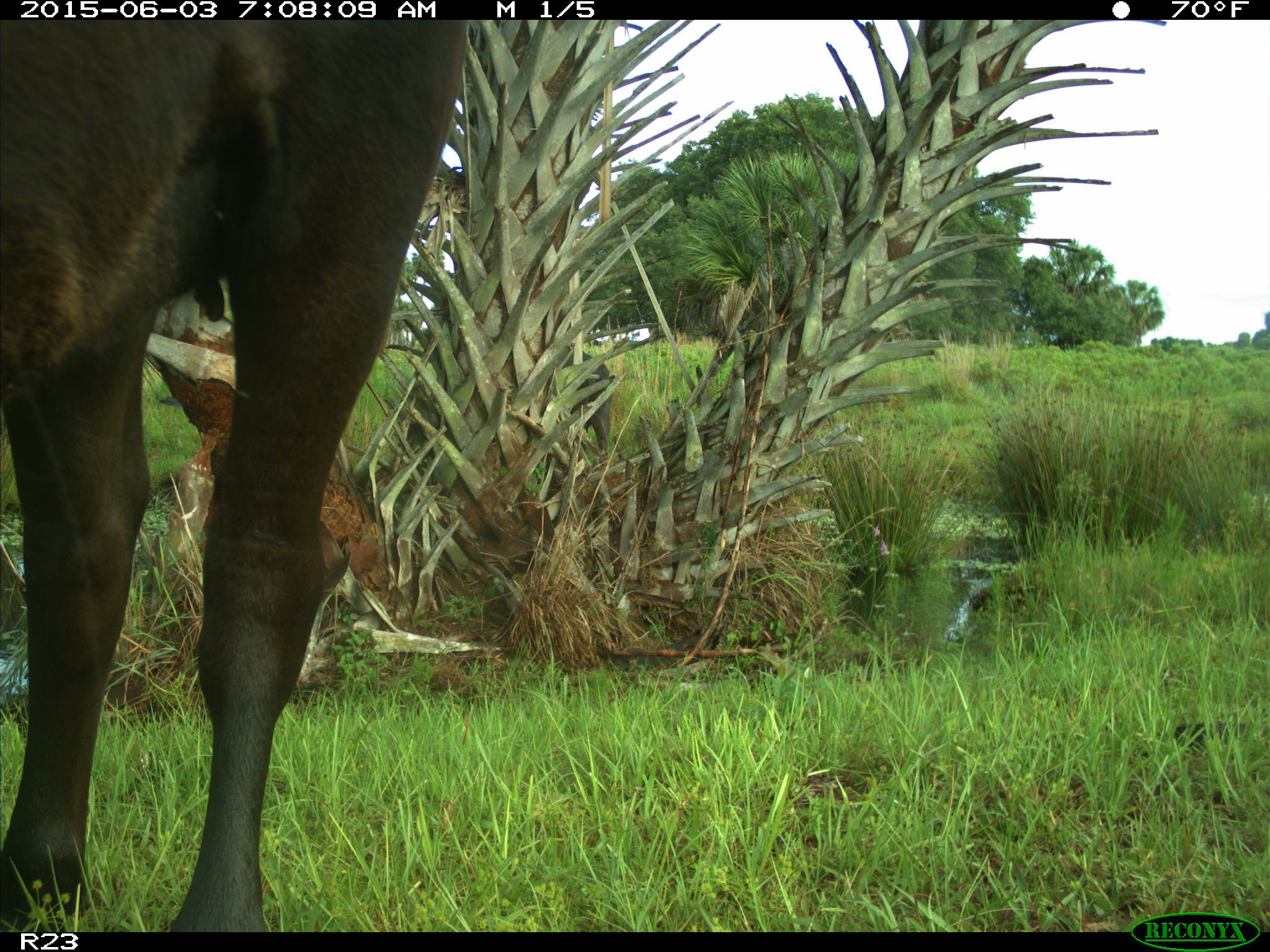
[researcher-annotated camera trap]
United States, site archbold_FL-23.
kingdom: Animalia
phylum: Chordata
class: Mammalia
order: Artiodactyla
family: Bovidae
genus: Bos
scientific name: Bos taurus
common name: domestic cow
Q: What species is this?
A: Bos taurus (domestic cow).